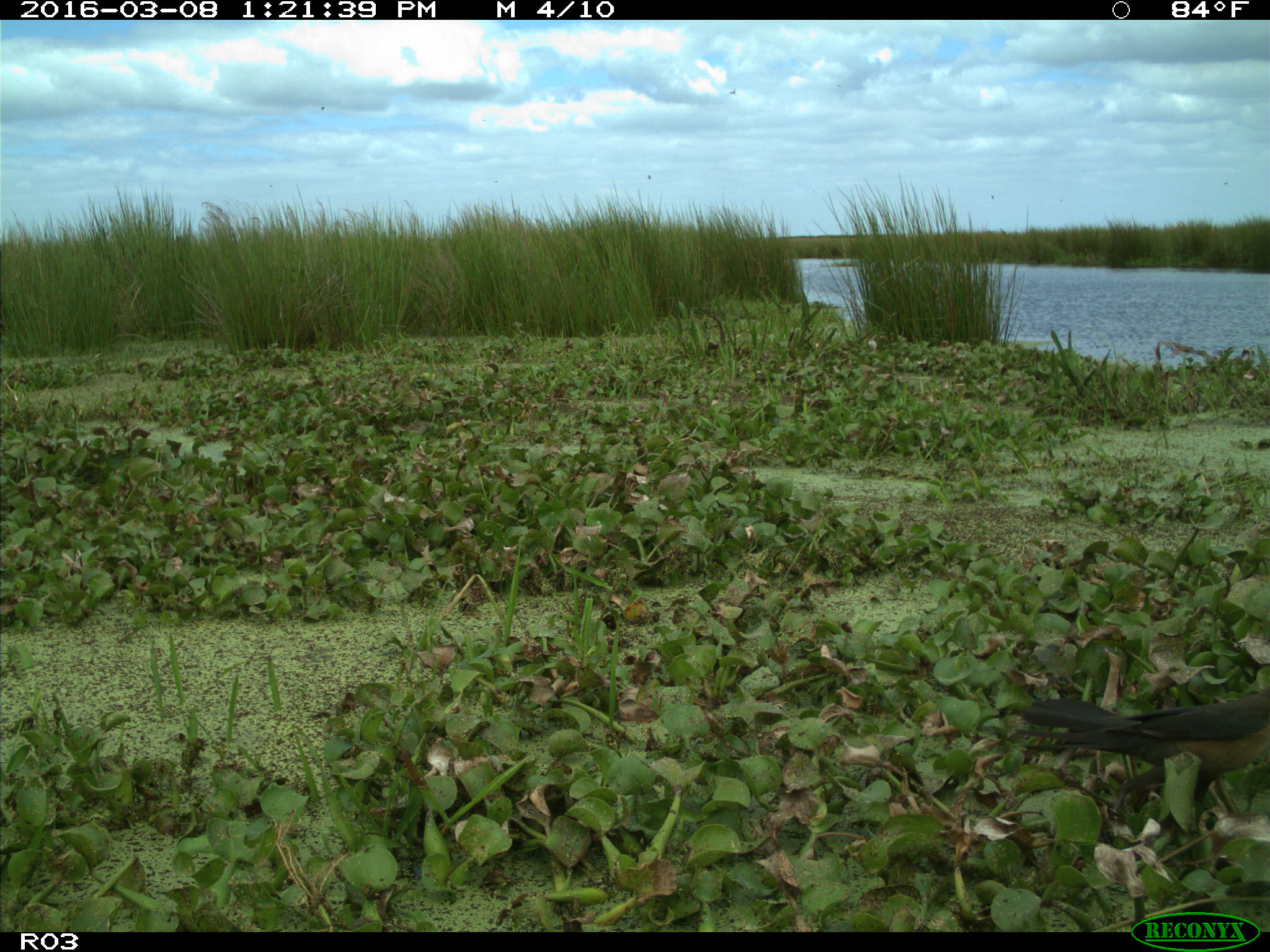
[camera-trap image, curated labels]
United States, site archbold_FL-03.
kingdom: Animalia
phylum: Chordata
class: Aves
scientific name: Aves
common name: birds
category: unidentified bird